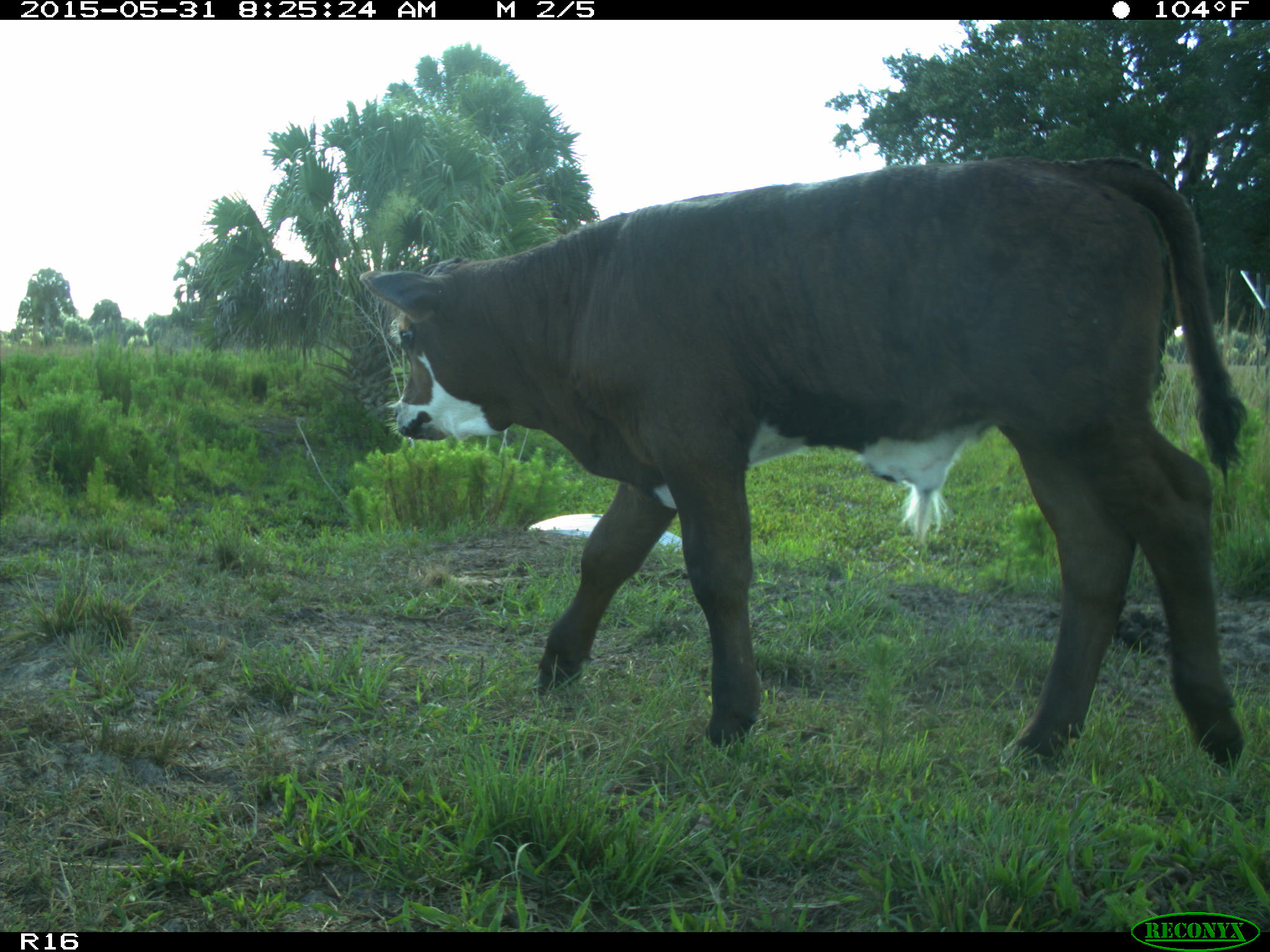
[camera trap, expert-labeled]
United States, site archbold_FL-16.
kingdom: Animalia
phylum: Chordata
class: Mammalia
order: Artiodactyla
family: Bovidae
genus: Bos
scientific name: Bos taurus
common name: domestic cow